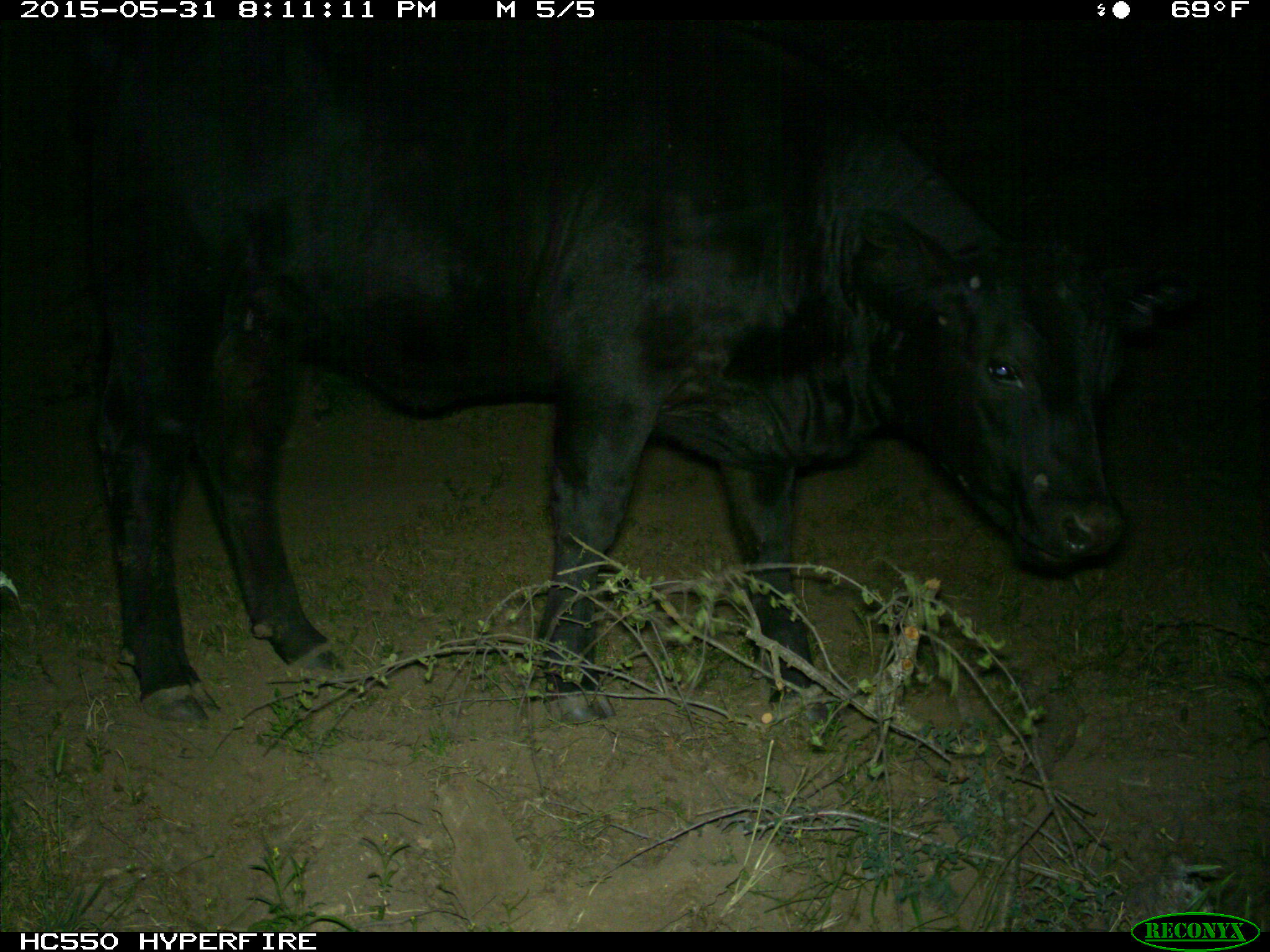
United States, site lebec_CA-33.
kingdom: Animalia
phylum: Chordata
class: Mammalia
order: Artiodactyla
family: Bovidae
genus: Bos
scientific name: Bos taurus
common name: domestic cow